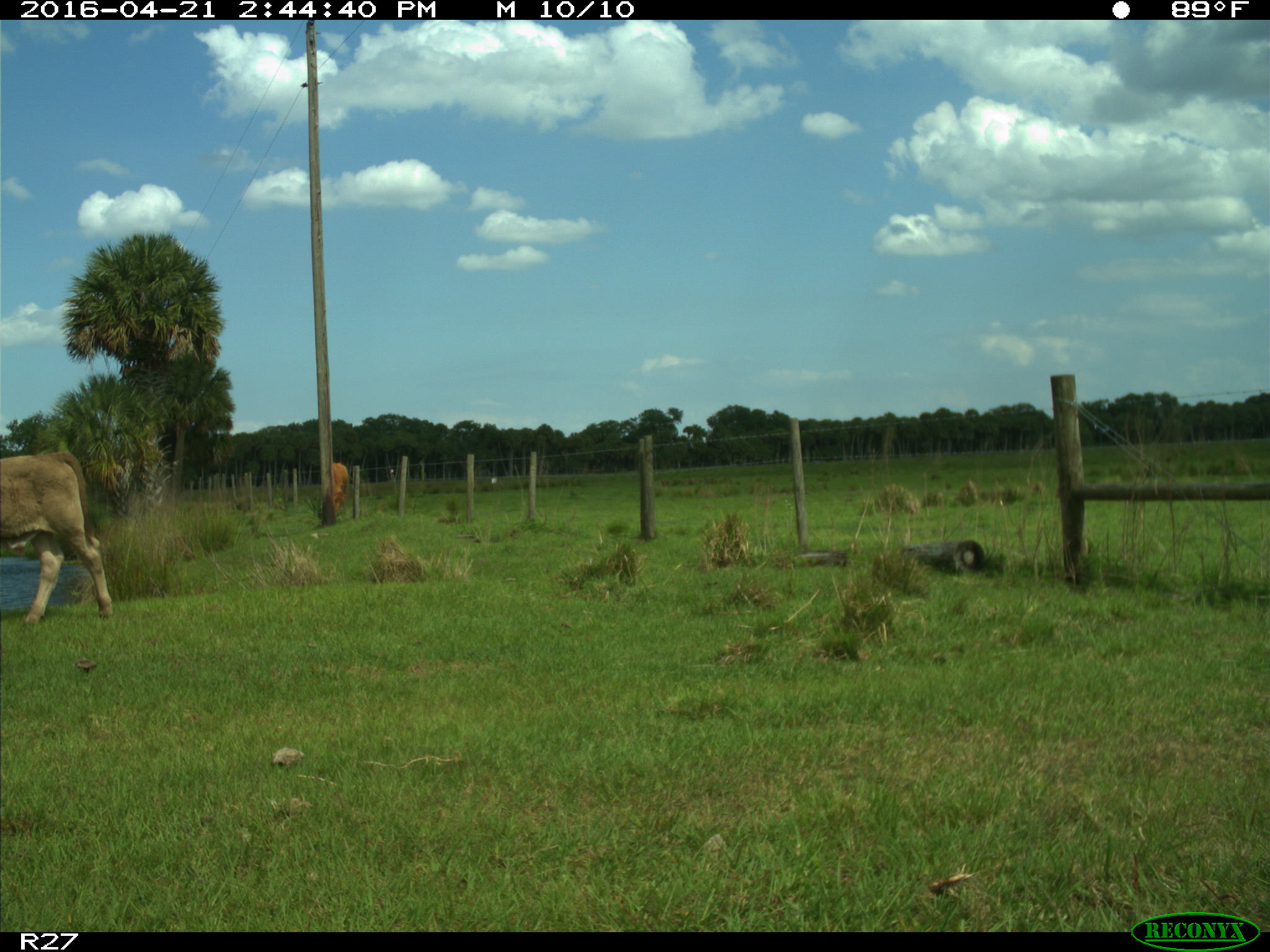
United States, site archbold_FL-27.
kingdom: Animalia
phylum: Chordata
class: Mammalia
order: Artiodactyla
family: Bovidae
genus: Bos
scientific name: Bos taurus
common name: domestic cow